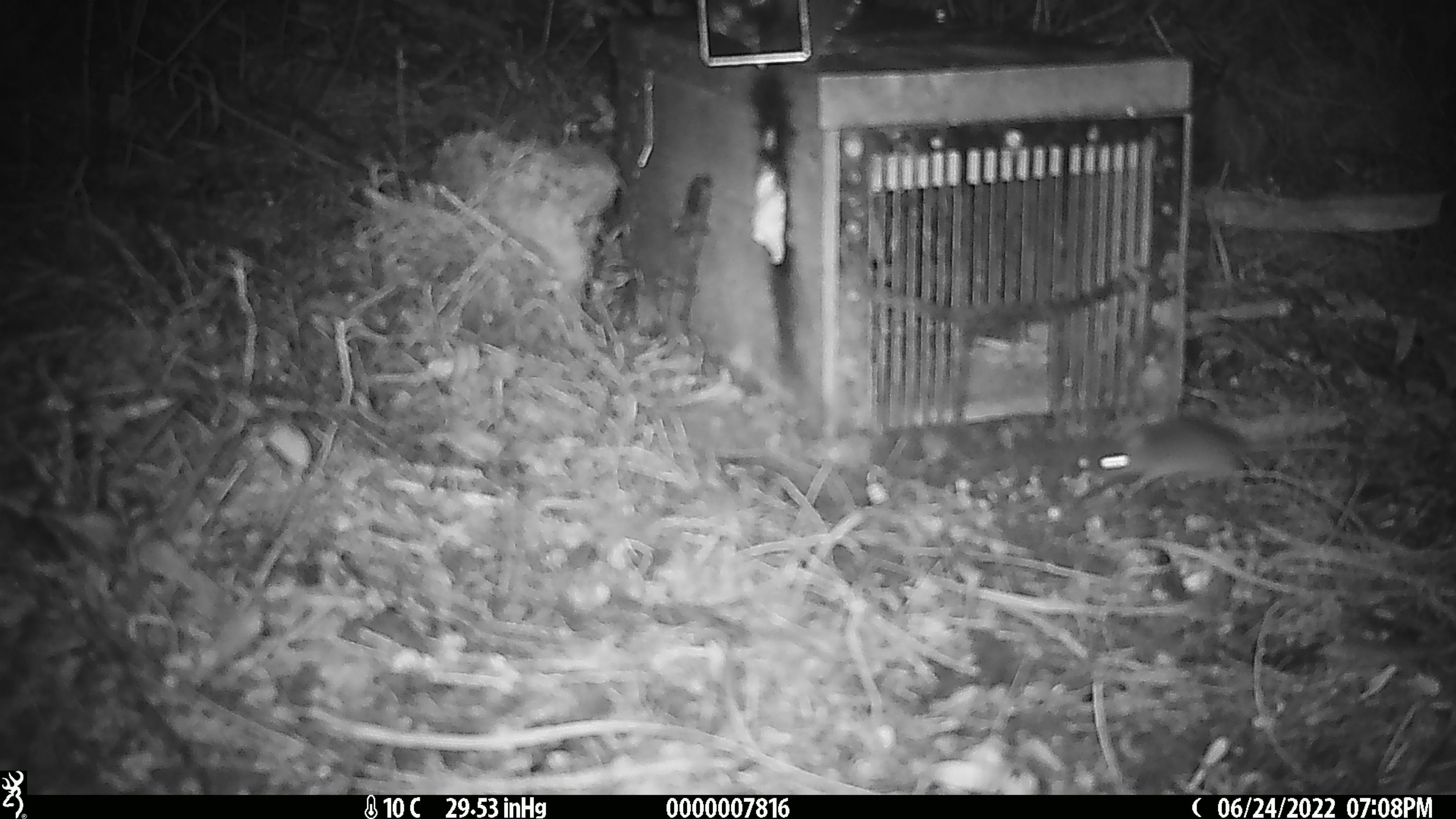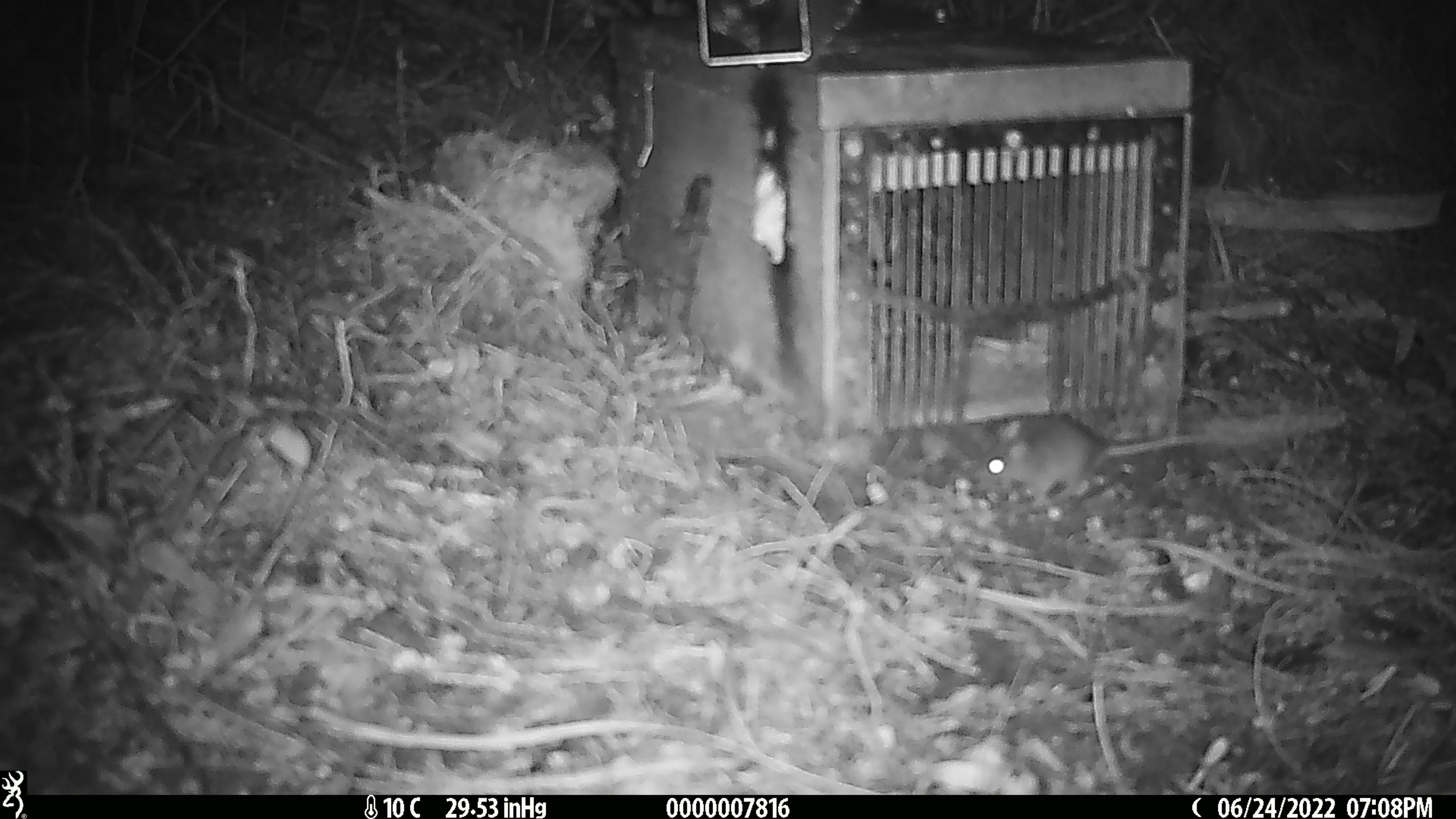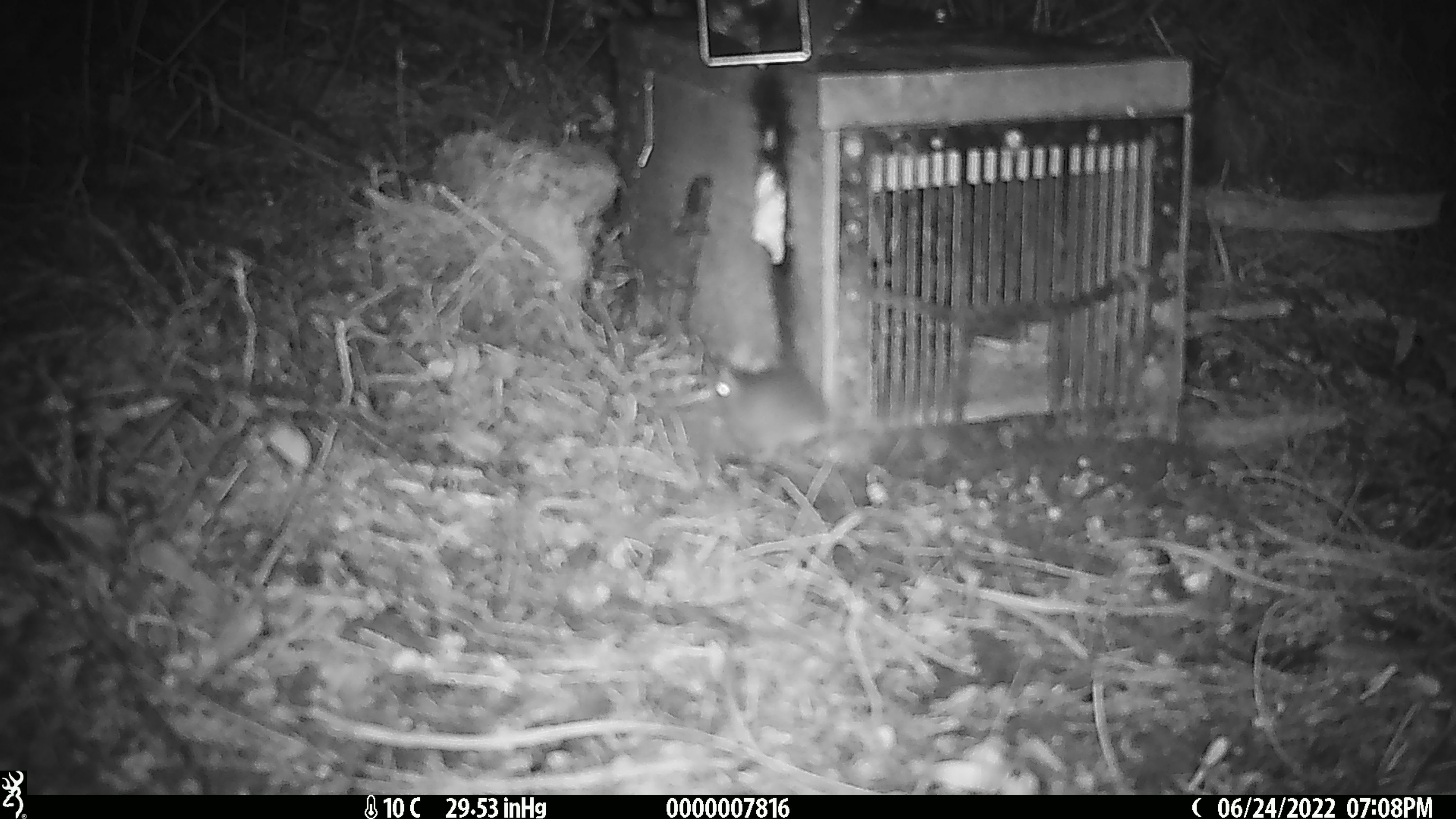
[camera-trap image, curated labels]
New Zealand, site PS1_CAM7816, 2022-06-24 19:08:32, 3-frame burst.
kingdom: Animalia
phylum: Chordata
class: Mammalia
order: Rodentia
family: Muridae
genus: Mus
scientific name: Mus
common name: mouse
Mouse (Mus).